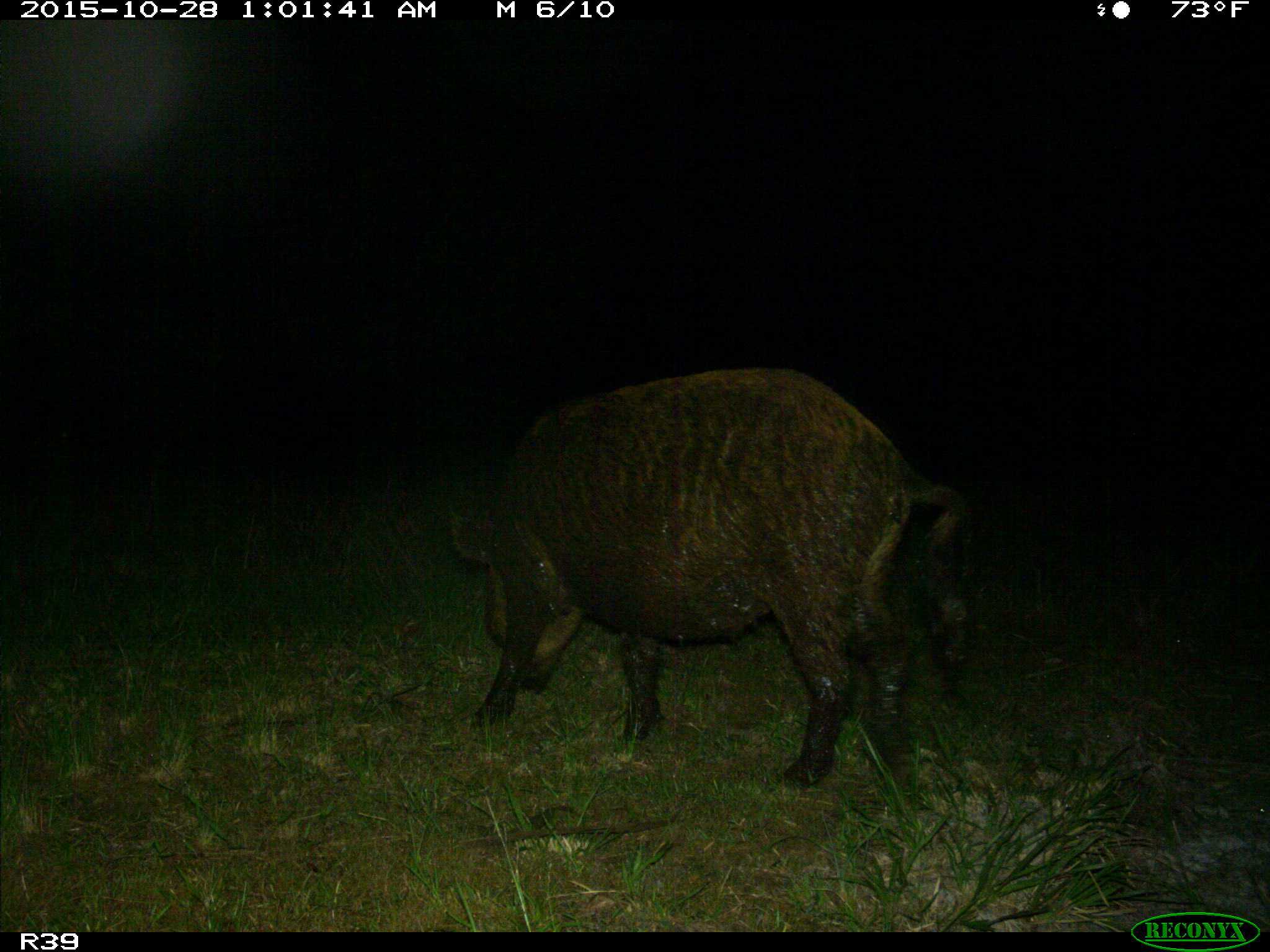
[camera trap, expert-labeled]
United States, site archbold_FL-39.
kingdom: Animalia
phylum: Chordata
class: Mammalia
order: Artiodactyla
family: Suidae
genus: Sus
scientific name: Sus scrofa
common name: wild boar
Sus scrofa (wild boar).